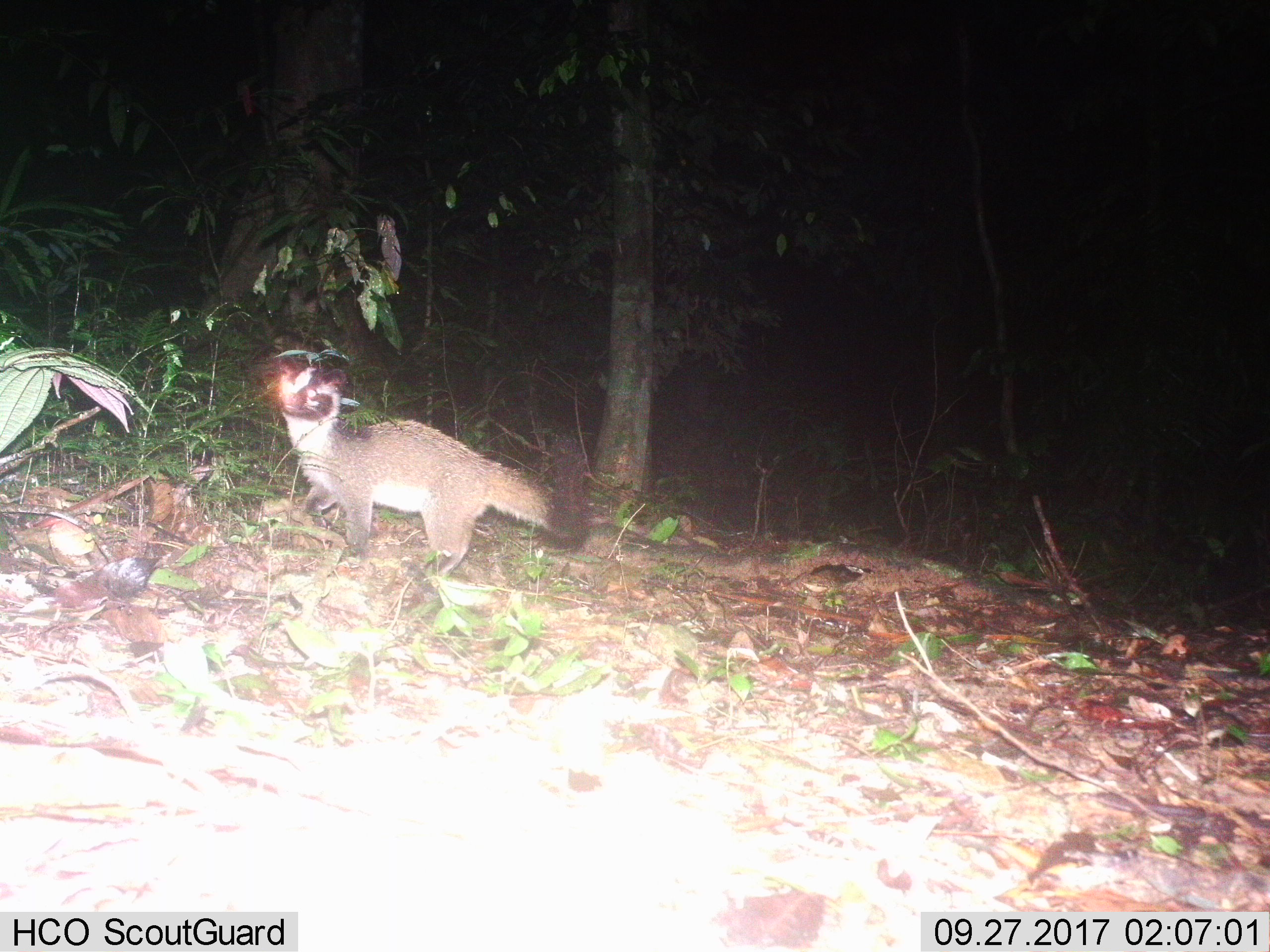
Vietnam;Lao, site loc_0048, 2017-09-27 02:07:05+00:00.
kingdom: Animalia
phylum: Chordata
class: Mammalia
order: Carnivora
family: Viverridae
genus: Paguma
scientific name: Paguma larvata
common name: masked palm civet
Masked palm civet (Paguma larvata). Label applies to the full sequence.